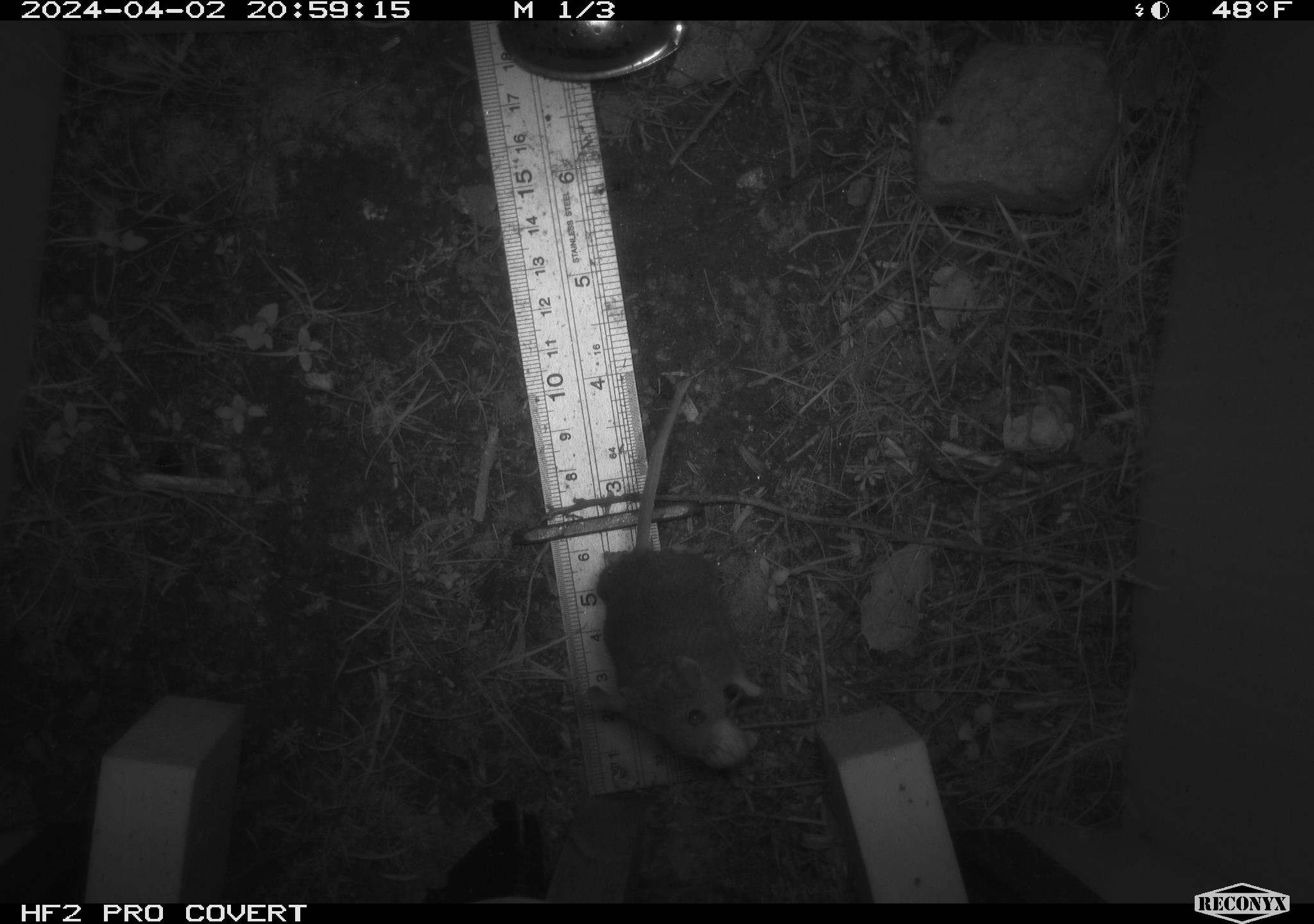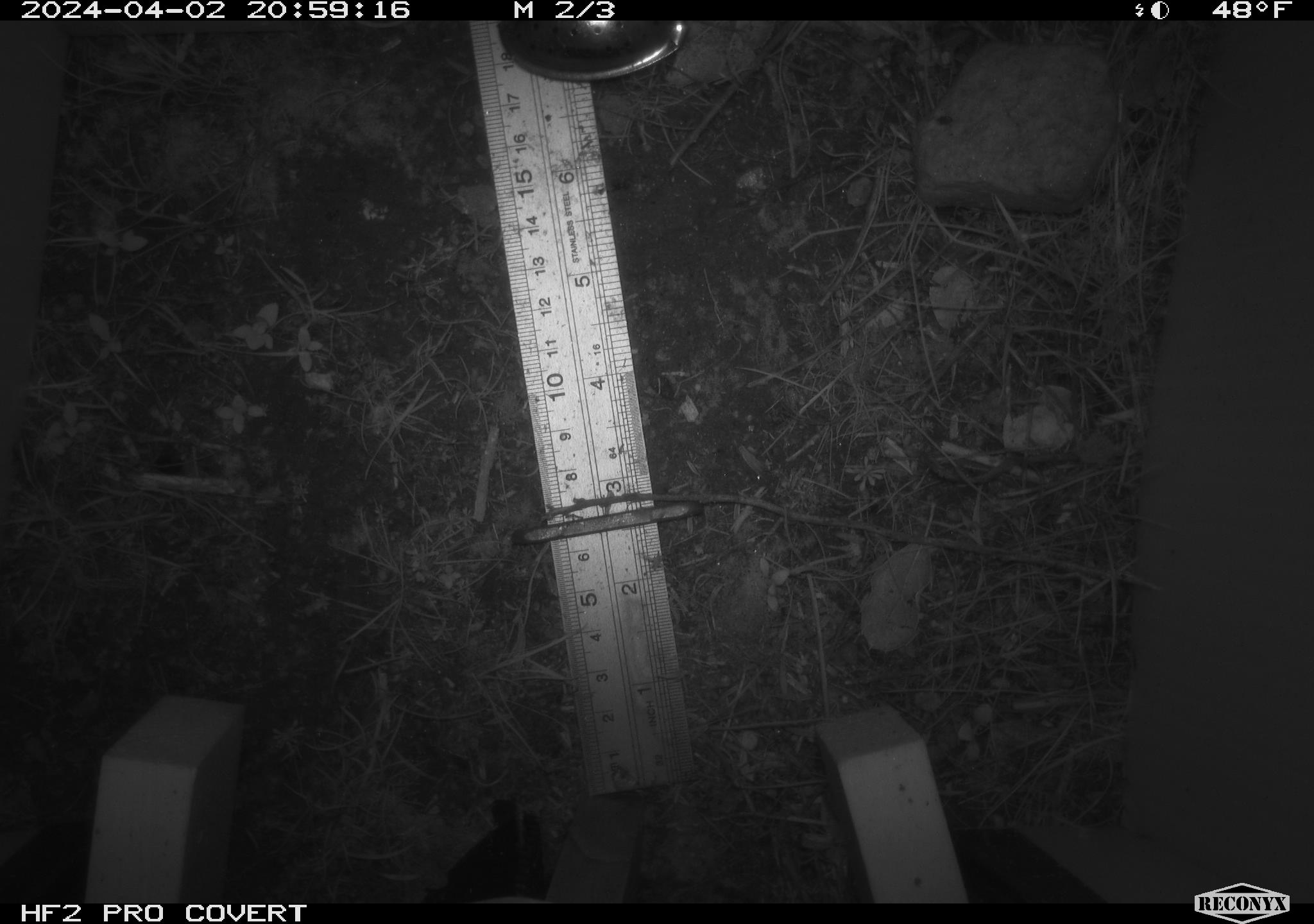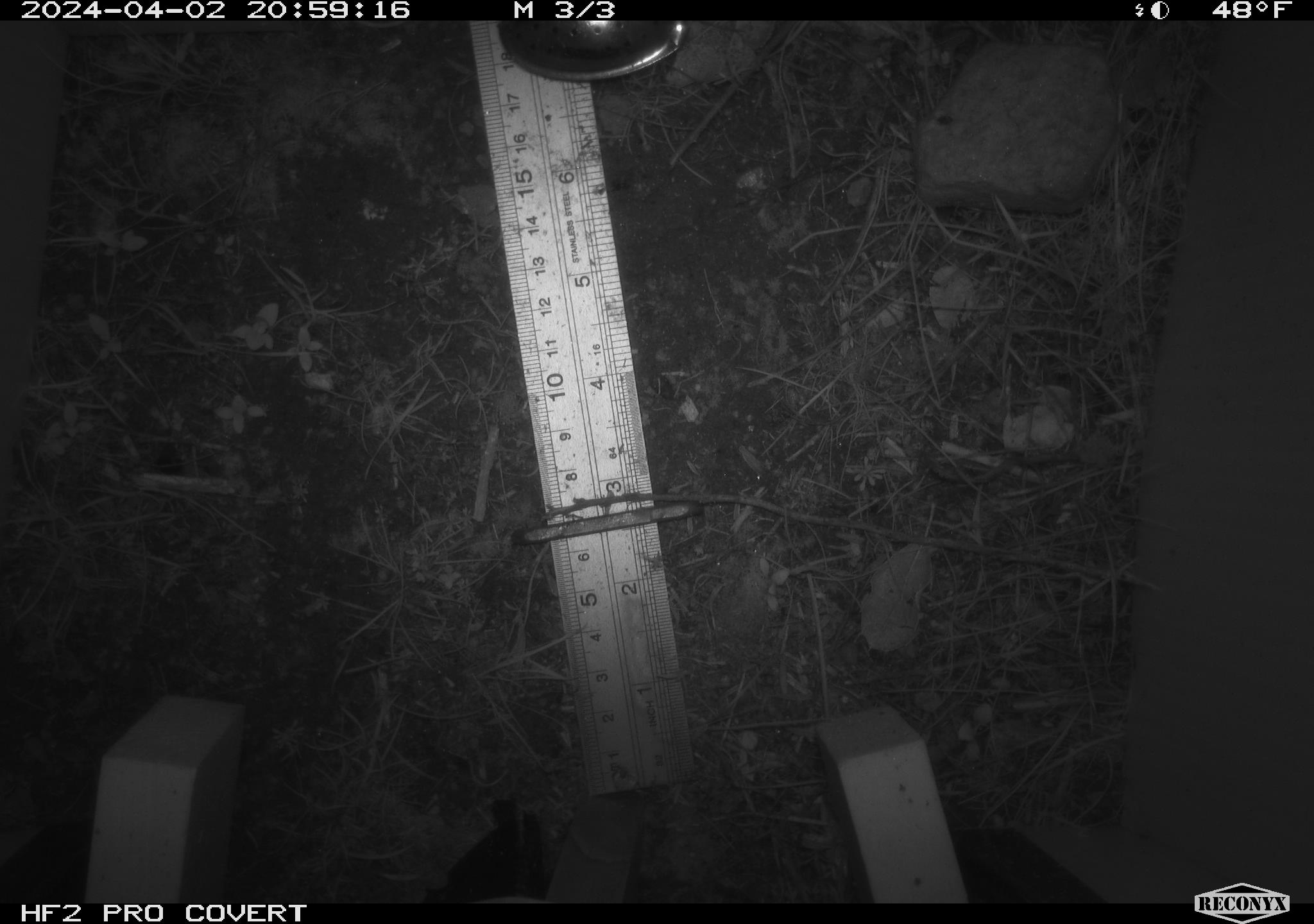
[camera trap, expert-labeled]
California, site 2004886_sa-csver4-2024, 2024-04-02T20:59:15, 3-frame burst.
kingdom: Animalia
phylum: Chordata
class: Mammalia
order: Rodentia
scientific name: Rodentia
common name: mouse species